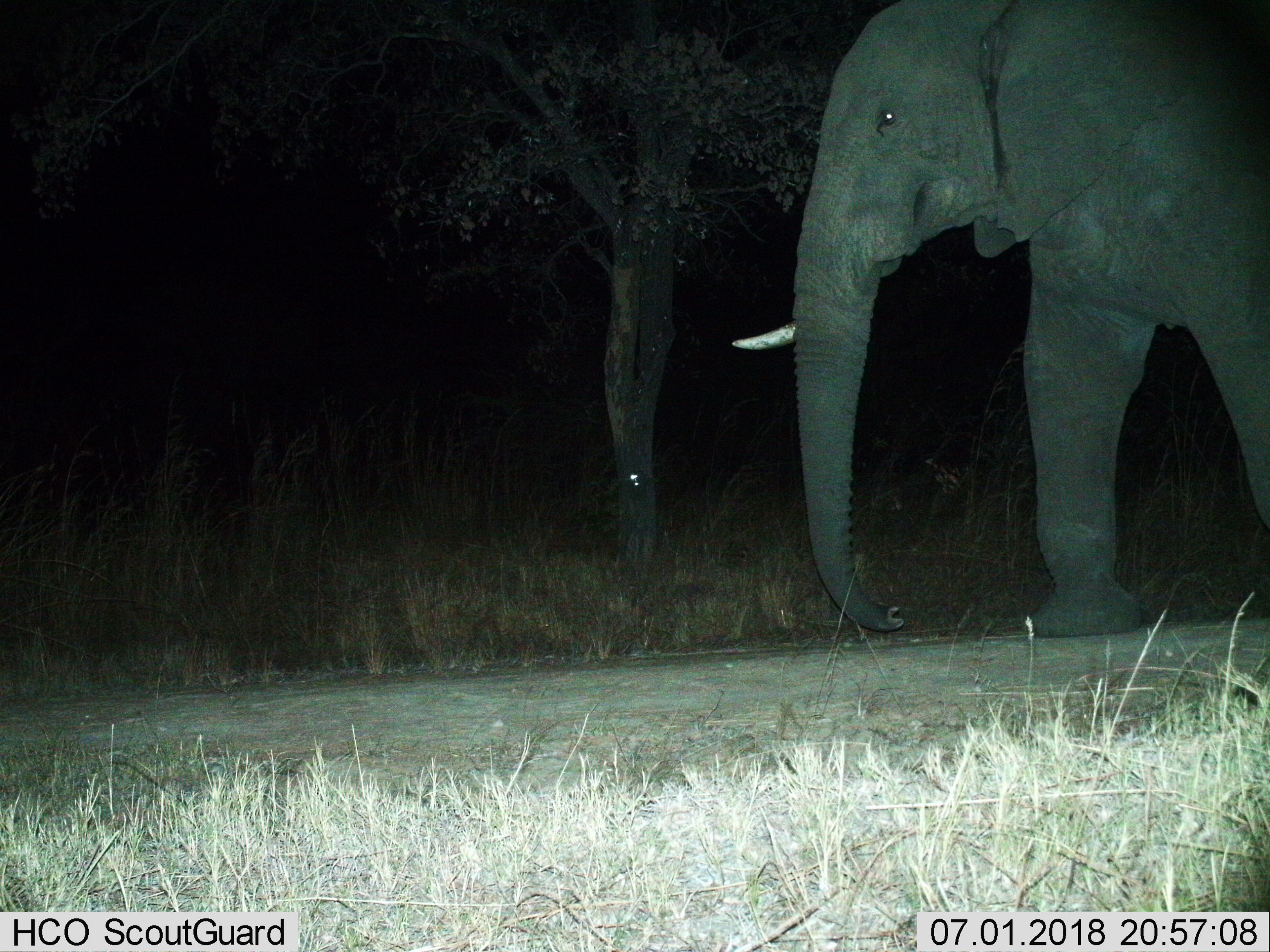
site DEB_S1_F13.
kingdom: Animalia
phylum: Chordata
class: Mammalia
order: Proboscidea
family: Elephantidae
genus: Loxodonta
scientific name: Loxodonta africana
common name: african bush elephant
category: elephant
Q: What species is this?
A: Elephant (african bush elephant) (Loxodonta africana).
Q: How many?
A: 1.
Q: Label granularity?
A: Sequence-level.